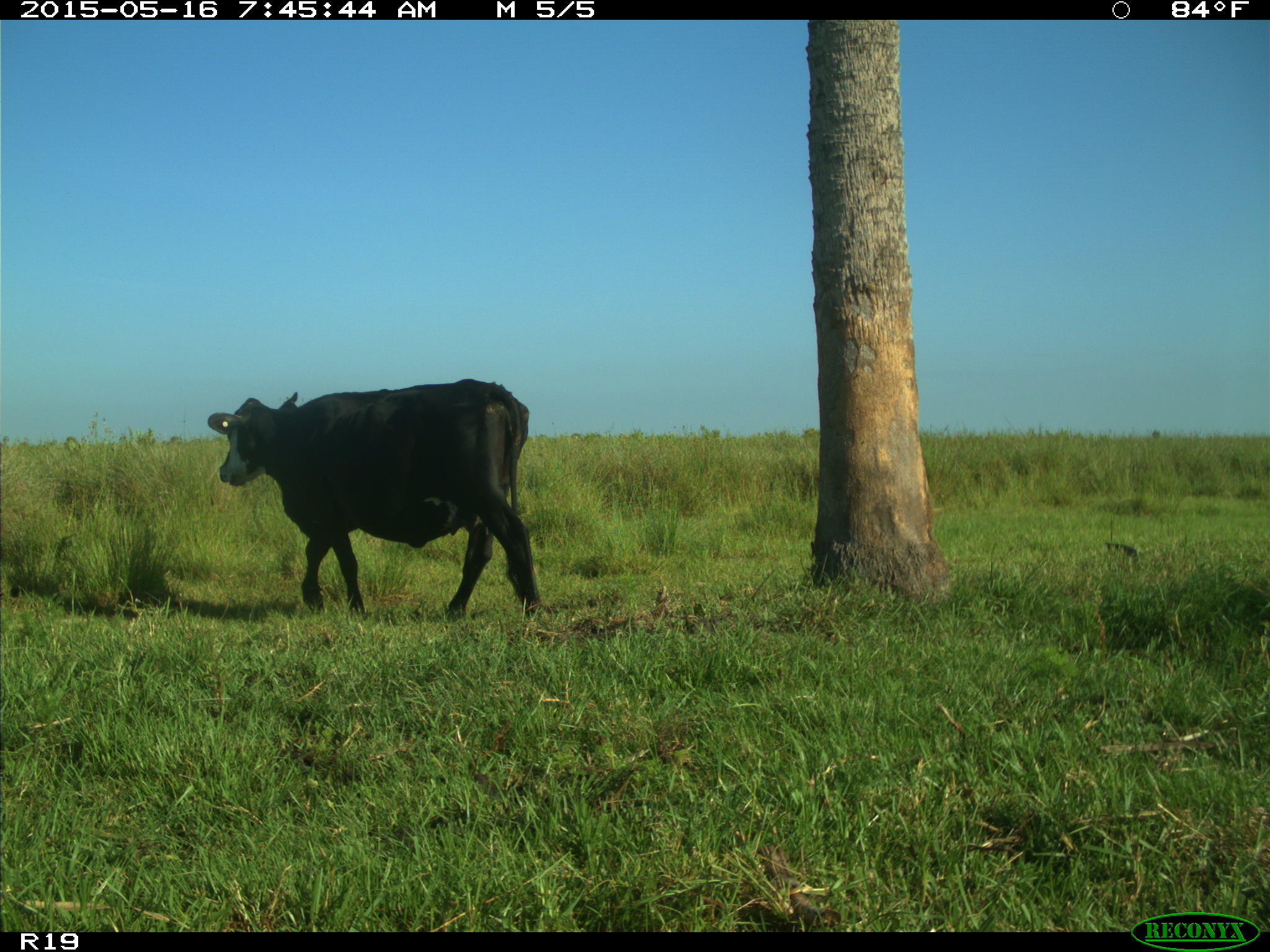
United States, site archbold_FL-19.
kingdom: Animalia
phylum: Chordata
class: Mammalia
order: Artiodactyla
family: Bovidae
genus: Bos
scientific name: Bos taurus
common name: domestic cow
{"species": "Bos taurus (domestic cow)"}